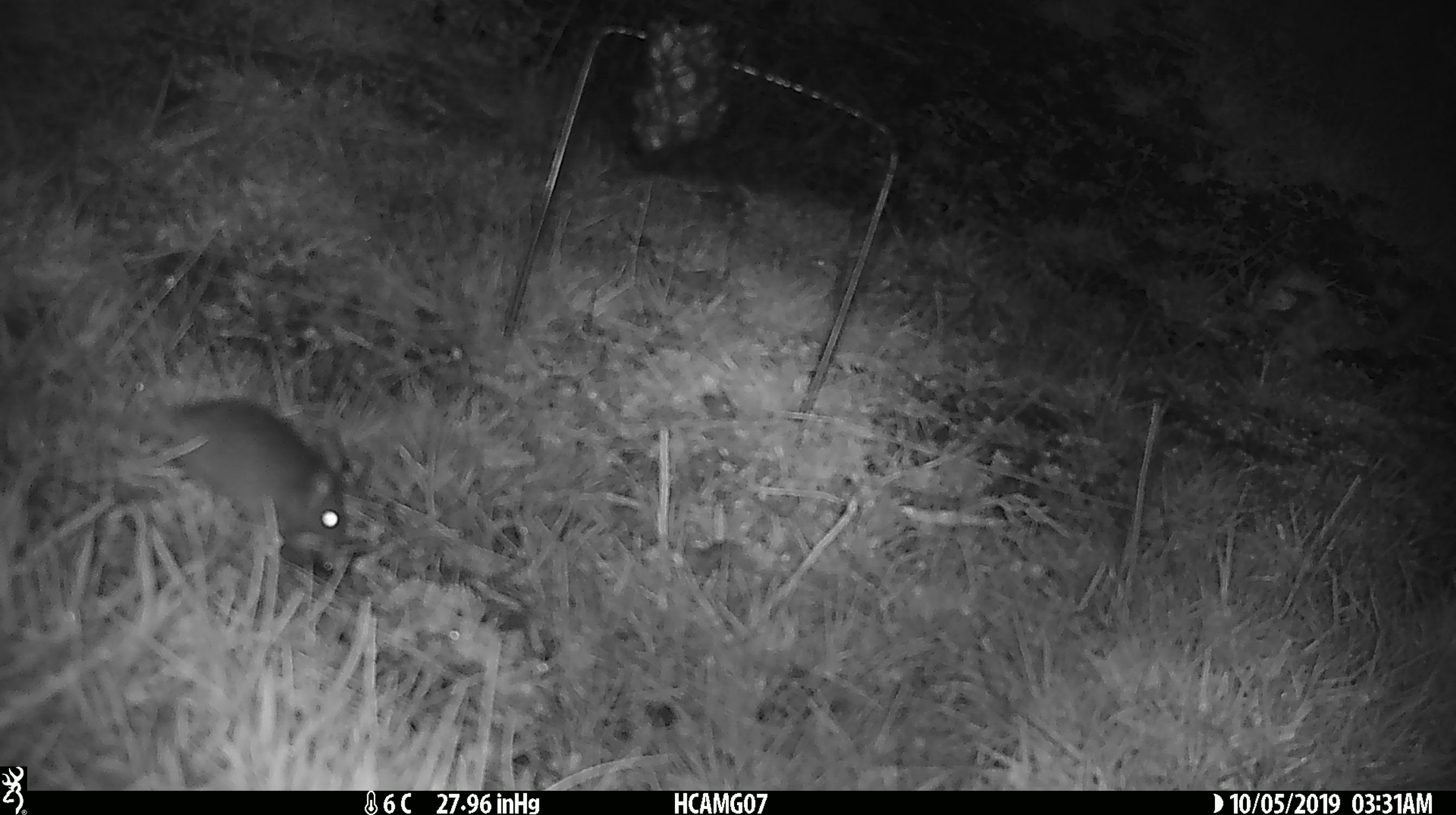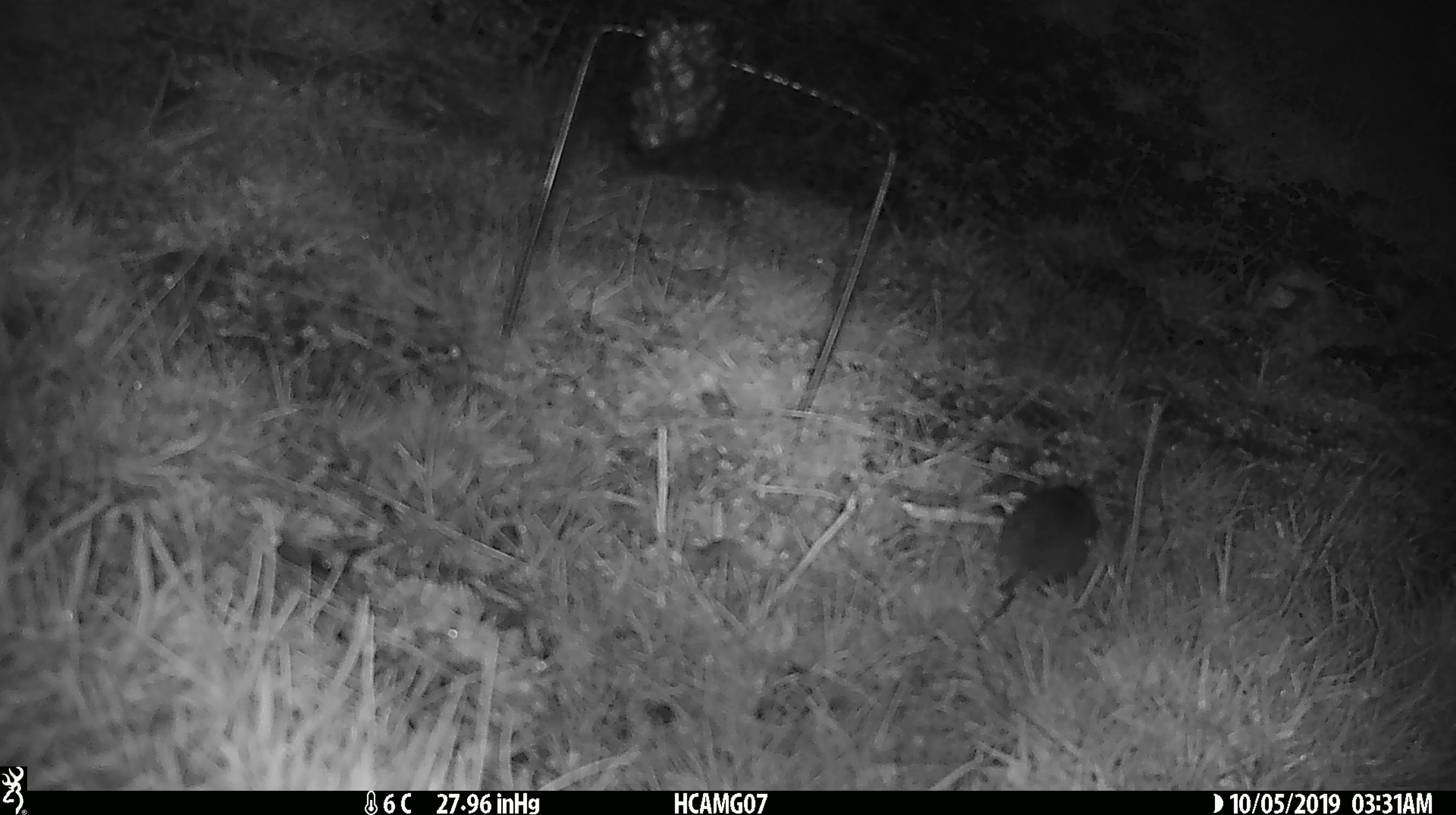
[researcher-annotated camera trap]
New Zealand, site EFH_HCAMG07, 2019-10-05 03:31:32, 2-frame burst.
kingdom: Animalia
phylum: Chordata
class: Mammalia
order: Rodentia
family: Muridae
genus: Mus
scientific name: Mus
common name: mouse